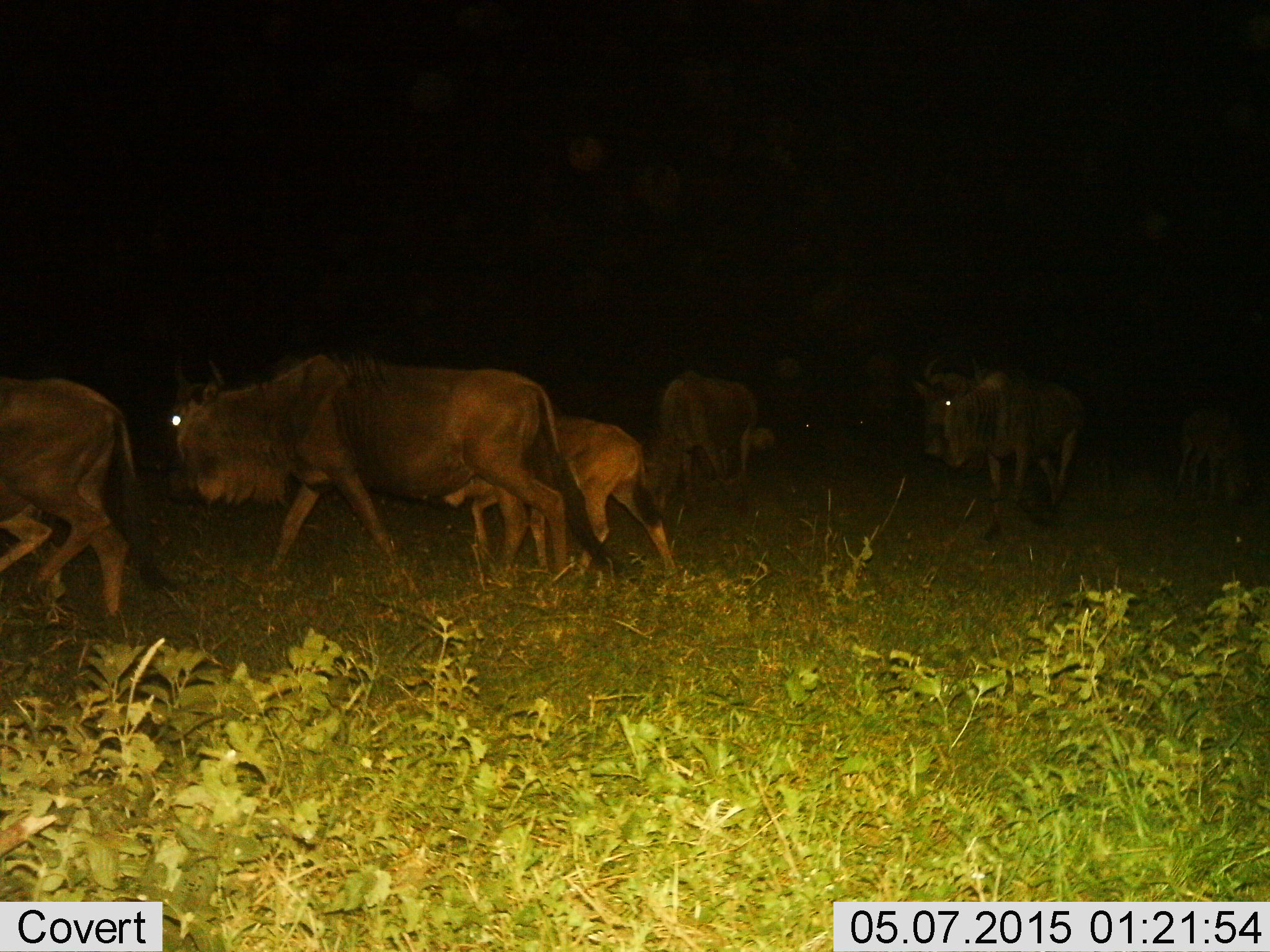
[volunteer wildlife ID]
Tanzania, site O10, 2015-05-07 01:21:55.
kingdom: Animalia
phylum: Chordata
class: Mammalia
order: Artiodactyla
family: Bovidae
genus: Connochaetes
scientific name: Connochaetes taurinus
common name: blue wildebeest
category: wildebeest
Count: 6.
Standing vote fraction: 50%.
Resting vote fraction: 10%.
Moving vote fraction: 90%.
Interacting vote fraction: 0%.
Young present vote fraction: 100%.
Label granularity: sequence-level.